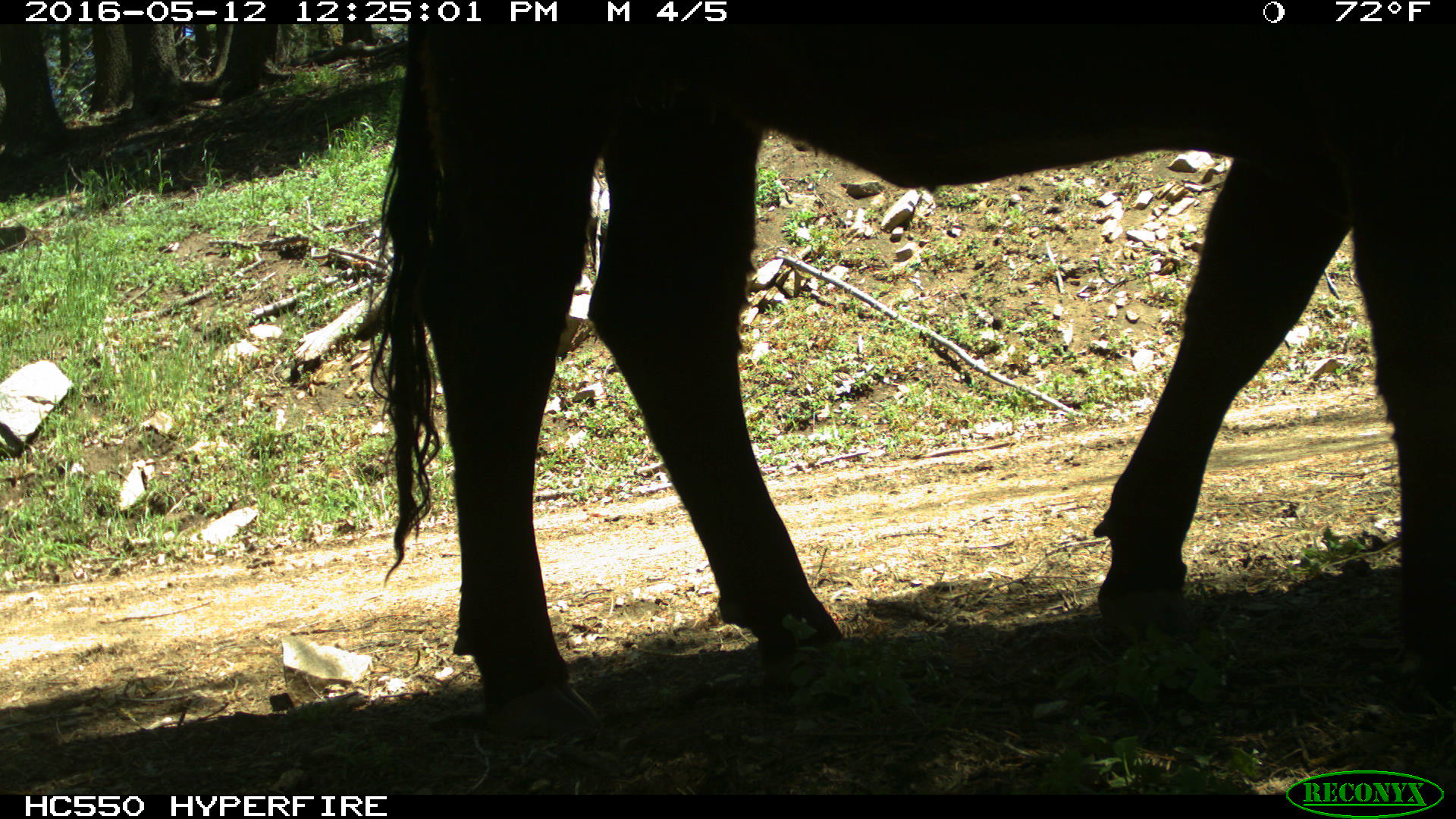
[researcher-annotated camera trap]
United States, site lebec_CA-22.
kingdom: Animalia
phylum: Chordata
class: Mammalia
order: Artiodactyla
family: Bovidae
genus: Bos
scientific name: Bos taurus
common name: domestic cow